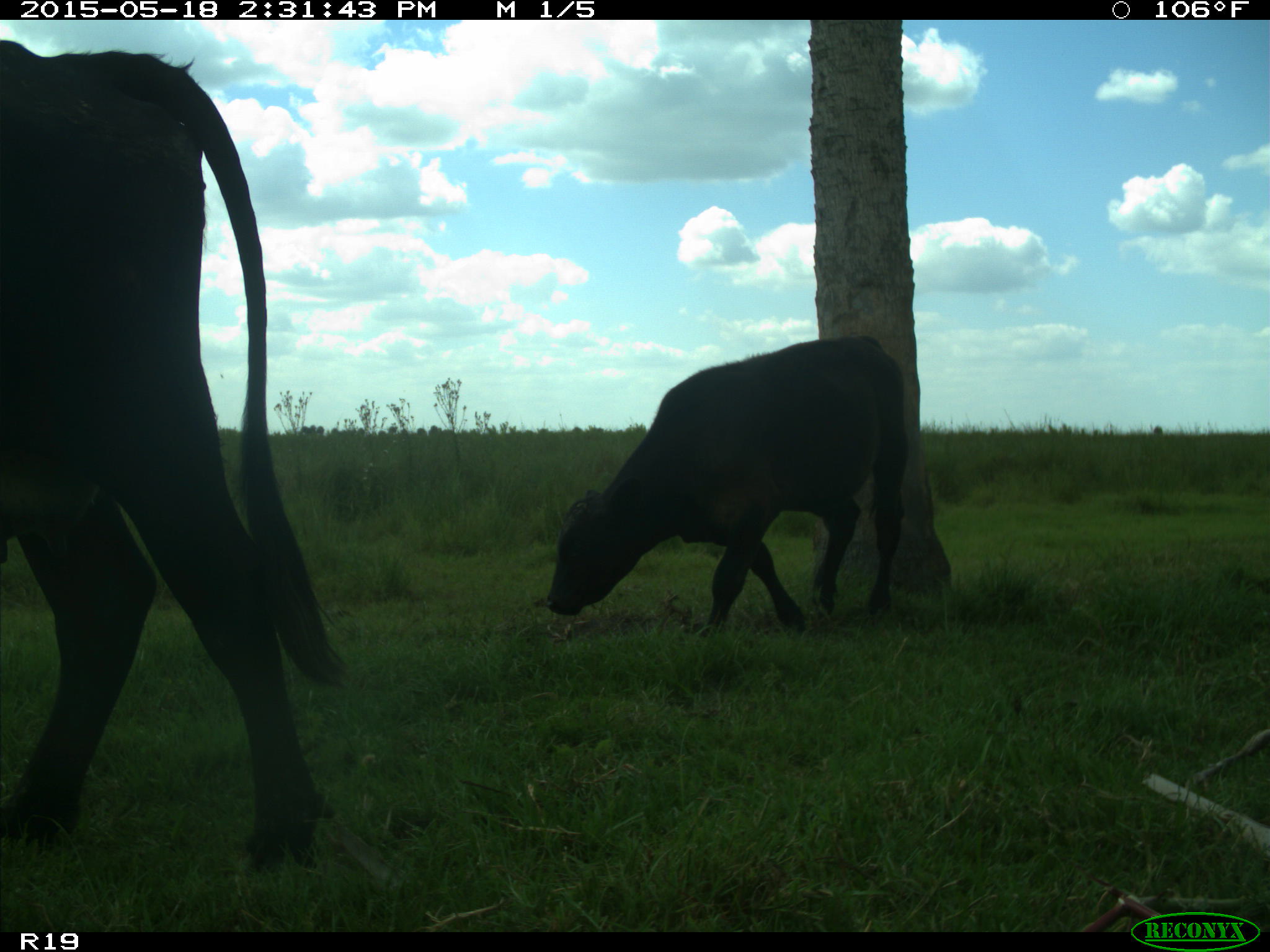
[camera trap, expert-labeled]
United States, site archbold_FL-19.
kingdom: Animalia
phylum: Chordata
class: Mammalia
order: Artiodactyla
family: Bovidae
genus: Bos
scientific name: Bos taurus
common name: domestic cow